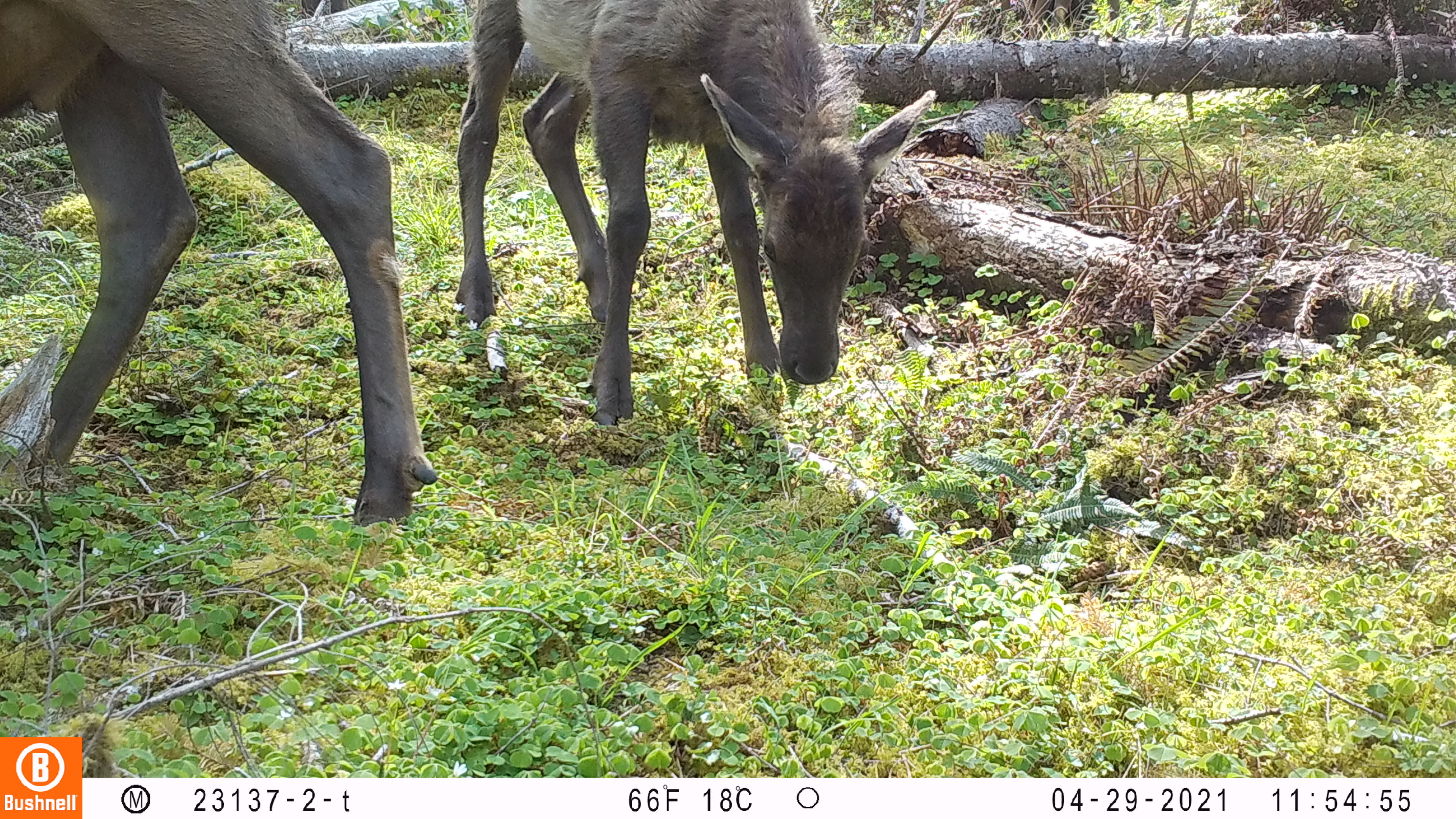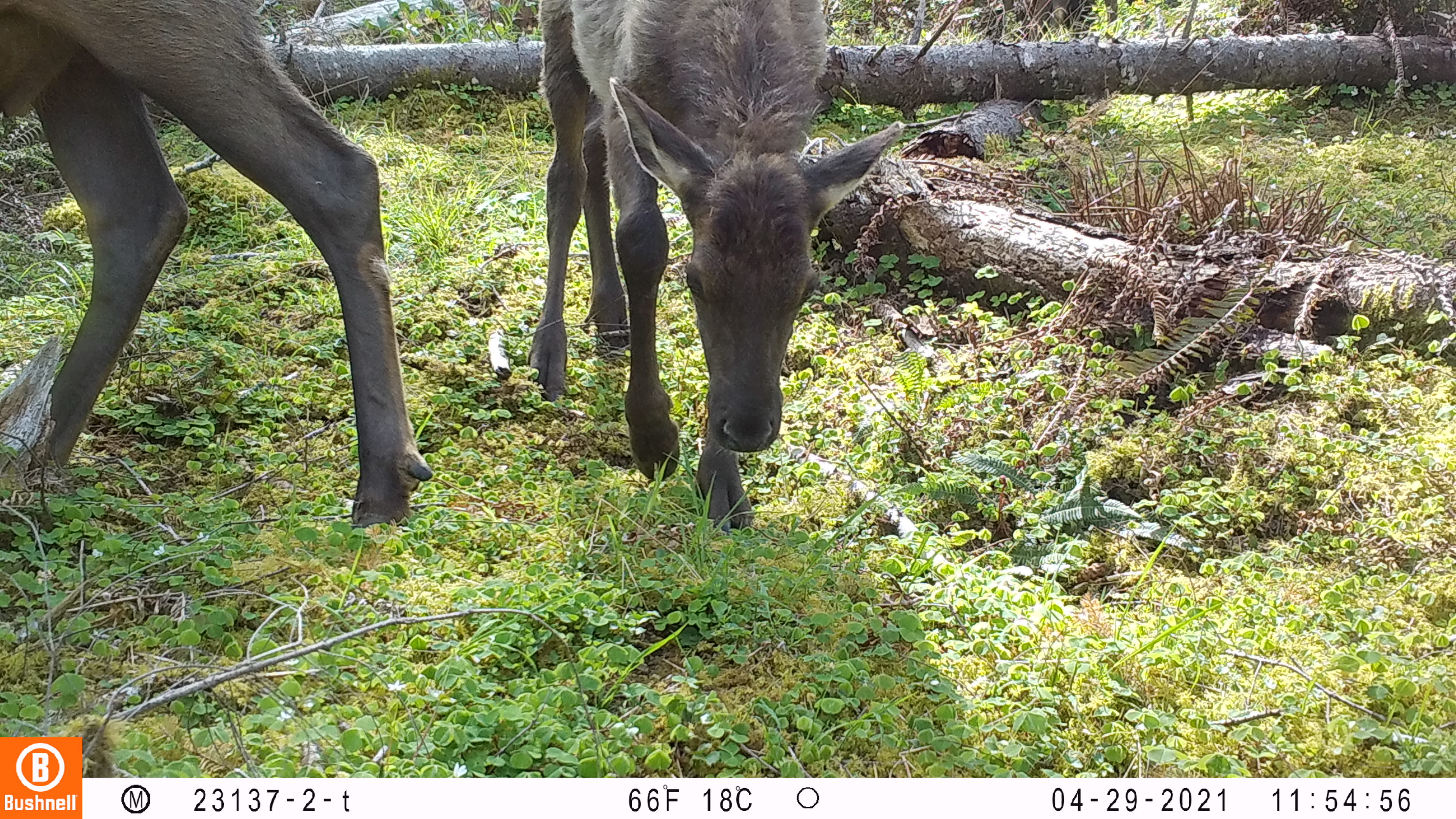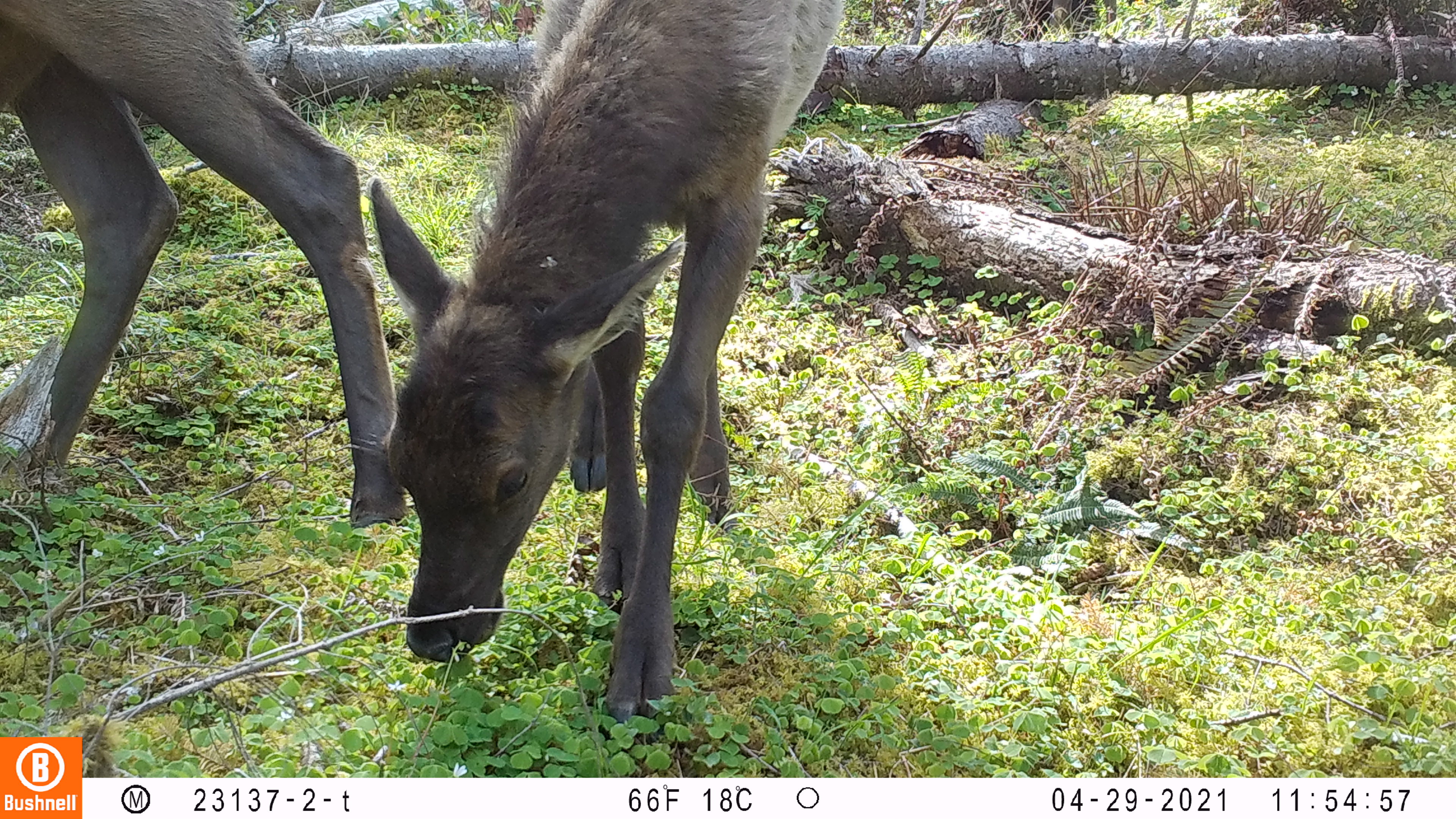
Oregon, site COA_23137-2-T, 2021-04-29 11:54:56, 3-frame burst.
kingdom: Animalia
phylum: Chordata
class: Mammalia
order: Artiodactyla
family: Cervidae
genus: Cervus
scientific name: Cervus canadensis roosevelti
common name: roosevelt elk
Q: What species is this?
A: Roosevelt elk (Cervus canadensis roosevelti).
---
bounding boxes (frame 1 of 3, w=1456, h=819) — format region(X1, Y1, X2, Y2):
roosevelt elk: region(0, 1, 439, 532); region(439, 4, 939, 432)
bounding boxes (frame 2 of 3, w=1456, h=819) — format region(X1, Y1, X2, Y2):
roosevelt elk: region(3, 2, 436, 540); region(531, 3, 904, 542)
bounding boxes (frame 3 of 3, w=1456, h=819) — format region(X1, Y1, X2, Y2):
roosevelt elk: region(365, 1, 848, 719); region(1, 2, 409, 536)